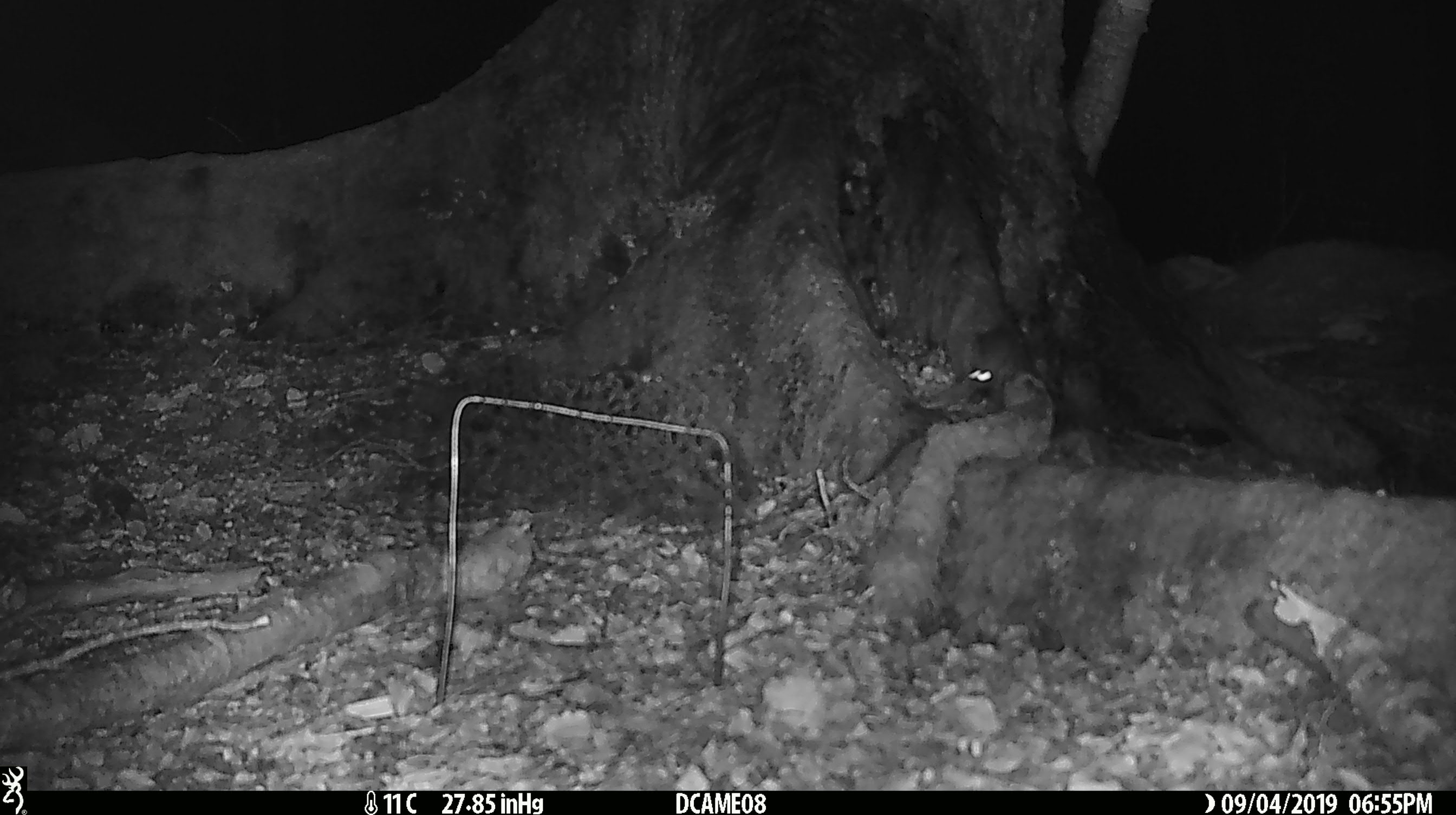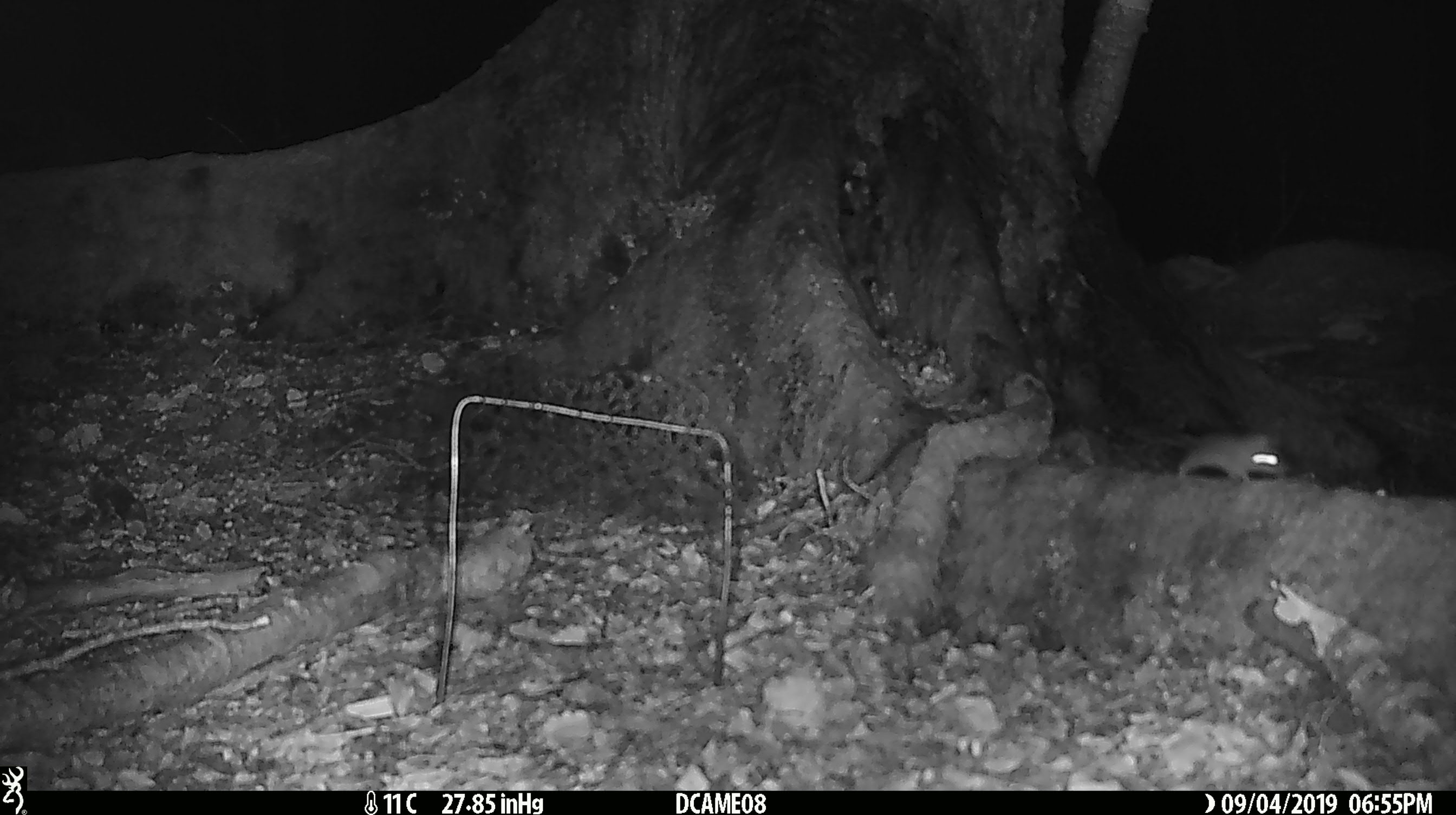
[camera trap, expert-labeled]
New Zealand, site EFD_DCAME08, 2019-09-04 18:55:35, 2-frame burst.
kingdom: Animalia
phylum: Chordata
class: Mammalia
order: Rodentia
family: Muridae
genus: Mus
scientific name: Mus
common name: mouse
Mouse (Mus).